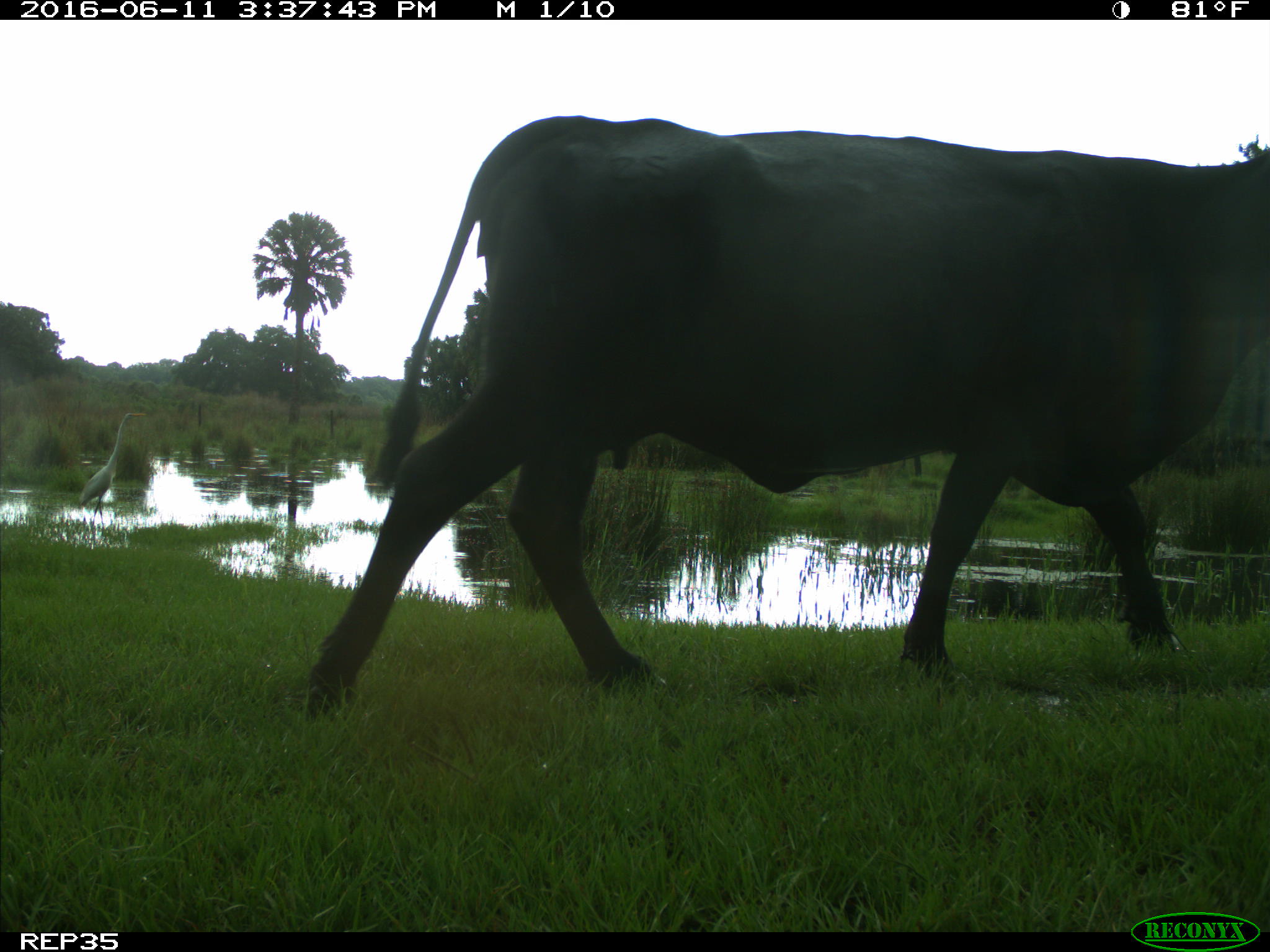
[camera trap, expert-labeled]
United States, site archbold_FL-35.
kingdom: Animalia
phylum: Chordata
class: Mammalia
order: Artiodactyla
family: Bovidae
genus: Bos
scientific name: Bos taurus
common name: domestic cow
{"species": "Bos taurus (domestic cow)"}